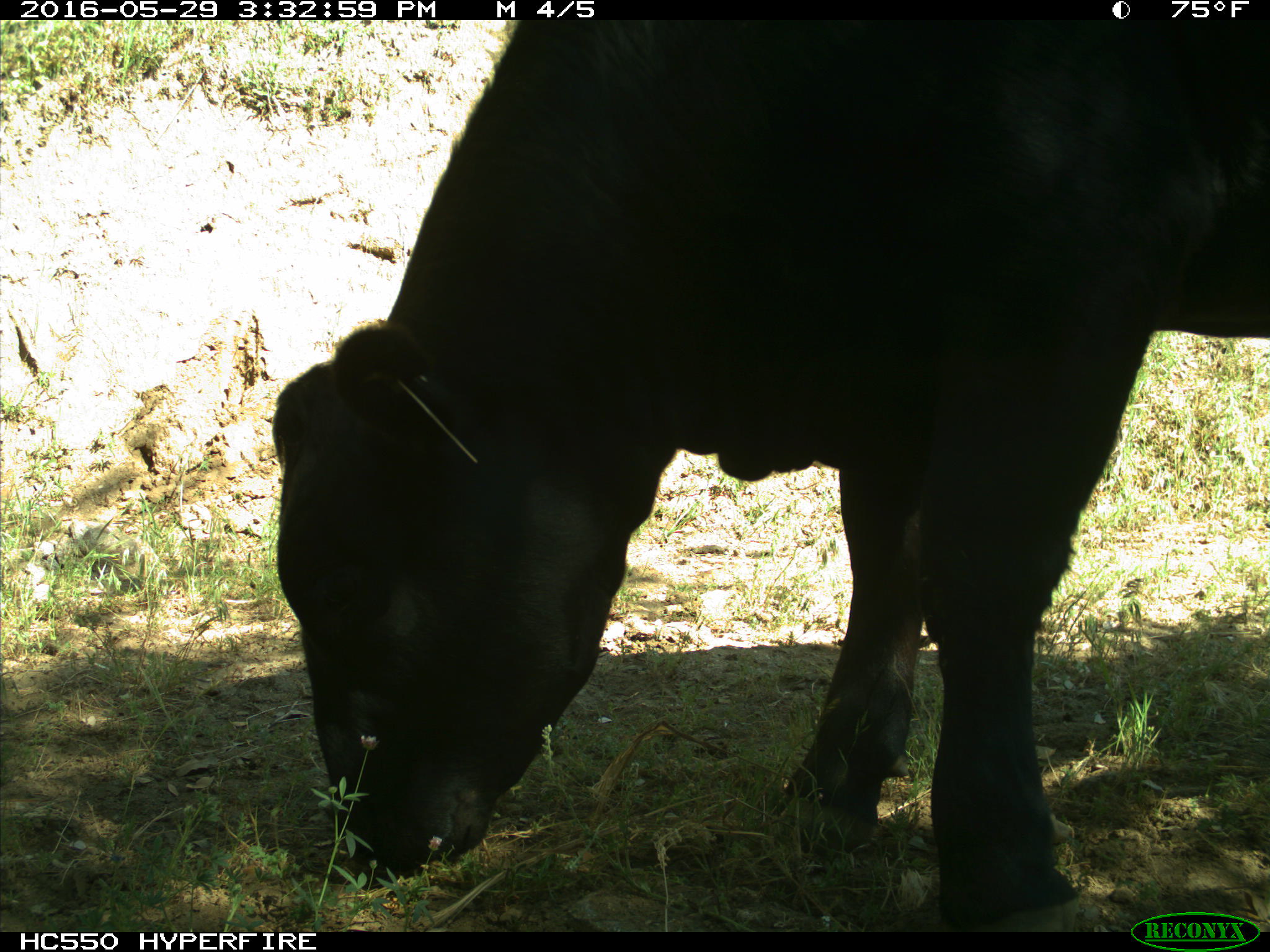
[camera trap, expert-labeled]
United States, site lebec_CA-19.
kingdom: Animalia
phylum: Chordata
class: Mammalia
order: Artiodactyla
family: Bovidae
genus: Bos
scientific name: Bos taurus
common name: domestic cow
Bos taurus (domestic cow).